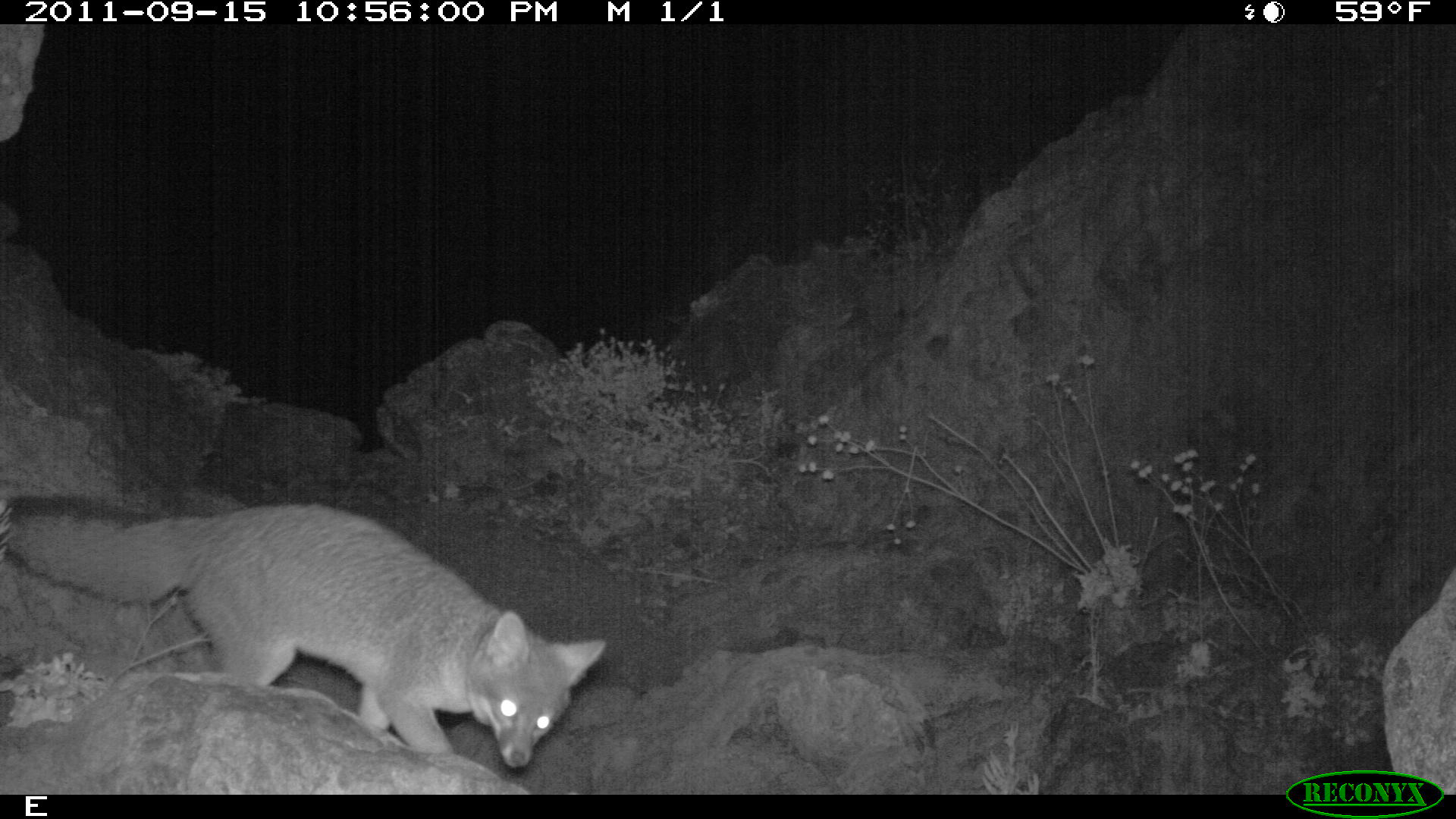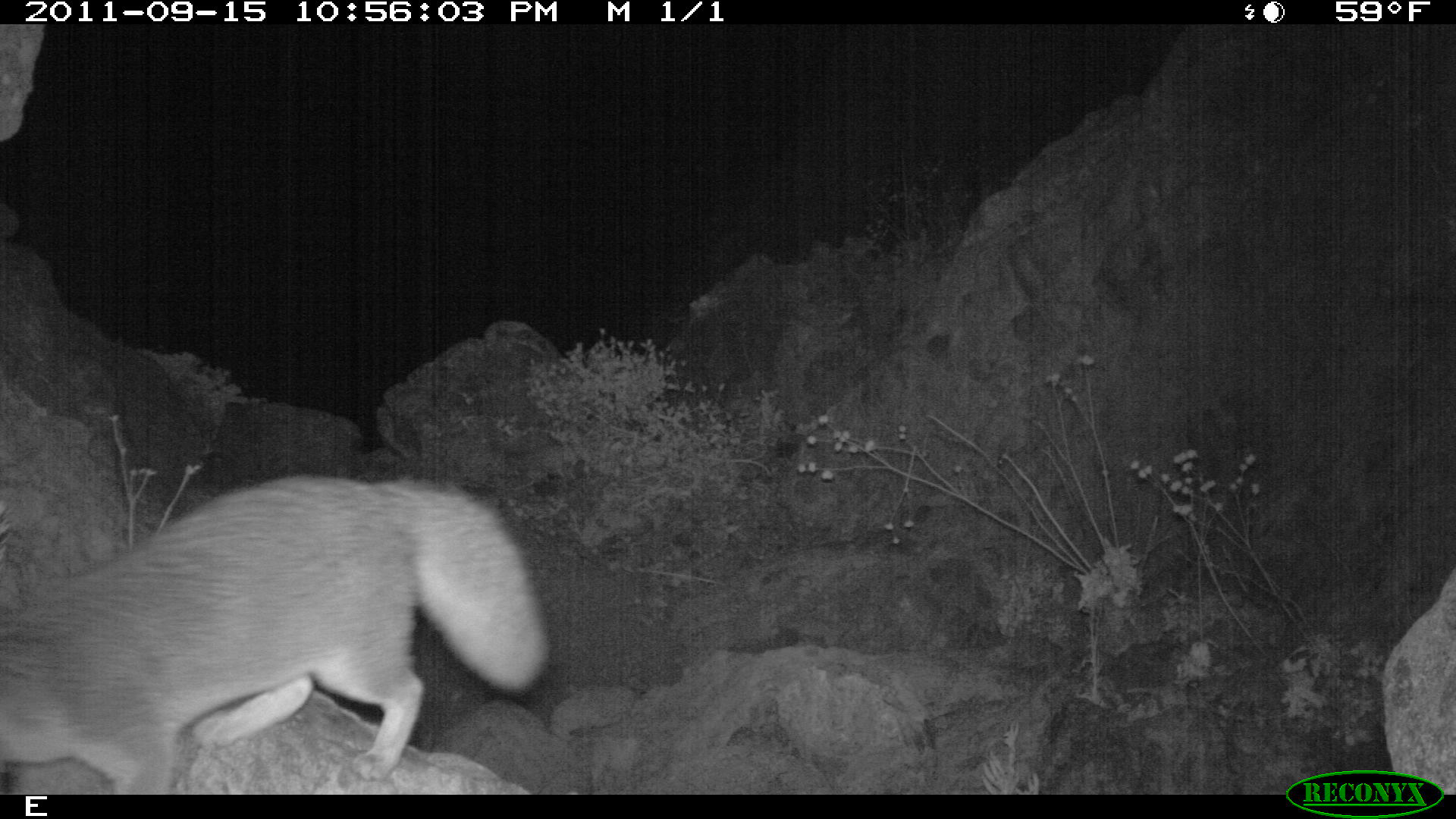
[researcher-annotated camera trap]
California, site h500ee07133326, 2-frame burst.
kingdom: Animalia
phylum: Chordata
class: Mammalia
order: Carnivora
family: Canidae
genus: Urocyon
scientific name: Urocyon littoralis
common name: island fox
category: fox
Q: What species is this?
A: Fox (island fox) (Urocyon littoralis).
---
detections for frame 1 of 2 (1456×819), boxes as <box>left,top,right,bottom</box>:
fox: <box>0,498,605,771</box>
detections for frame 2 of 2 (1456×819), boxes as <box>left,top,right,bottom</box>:
fox: <box>0,472,548,792</box>